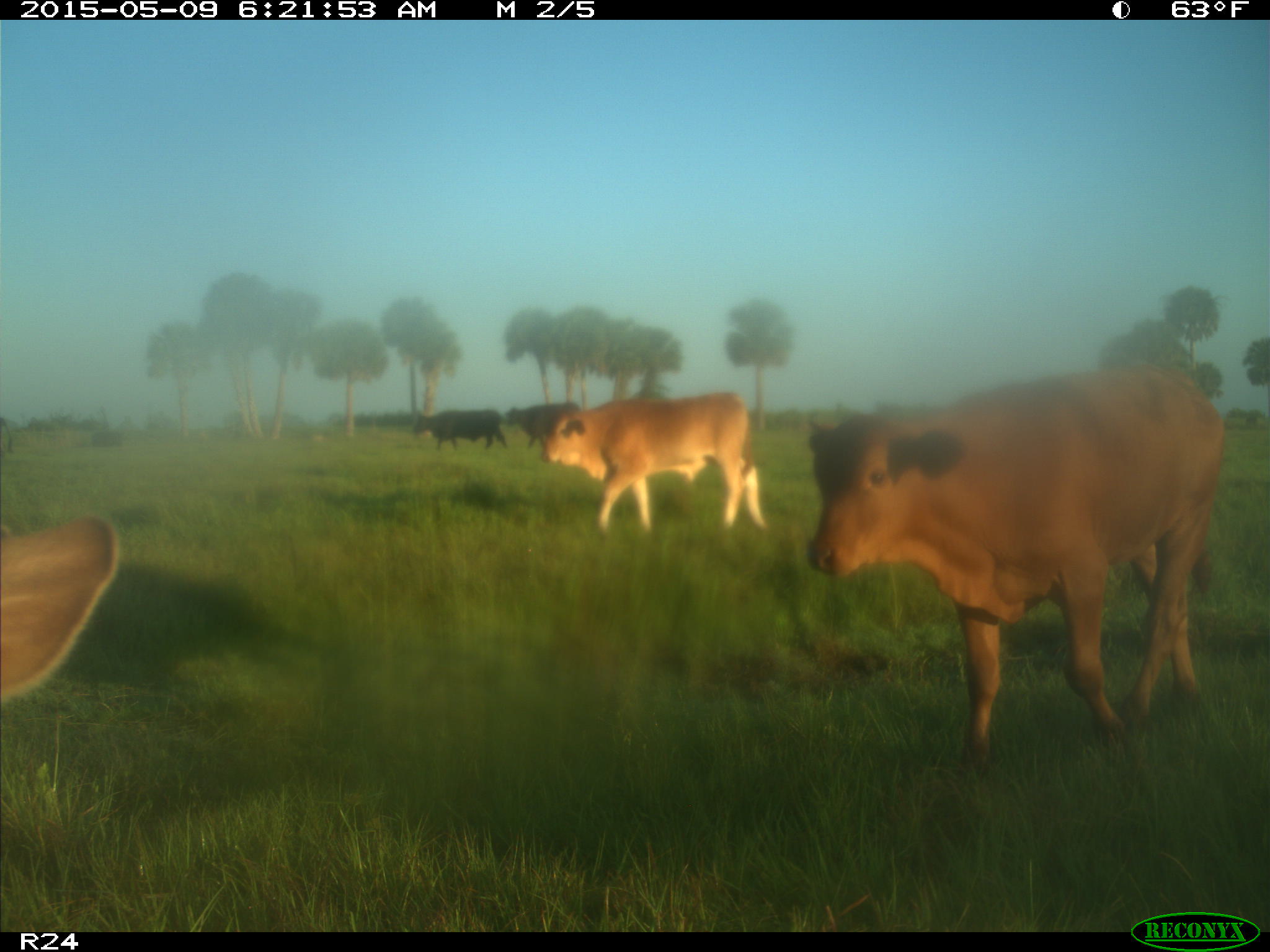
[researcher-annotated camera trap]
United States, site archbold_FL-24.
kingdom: Animalia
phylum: Chordata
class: Mammalia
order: Artiodactyla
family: Bovidae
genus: Bos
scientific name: Bos taurus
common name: domestic cow